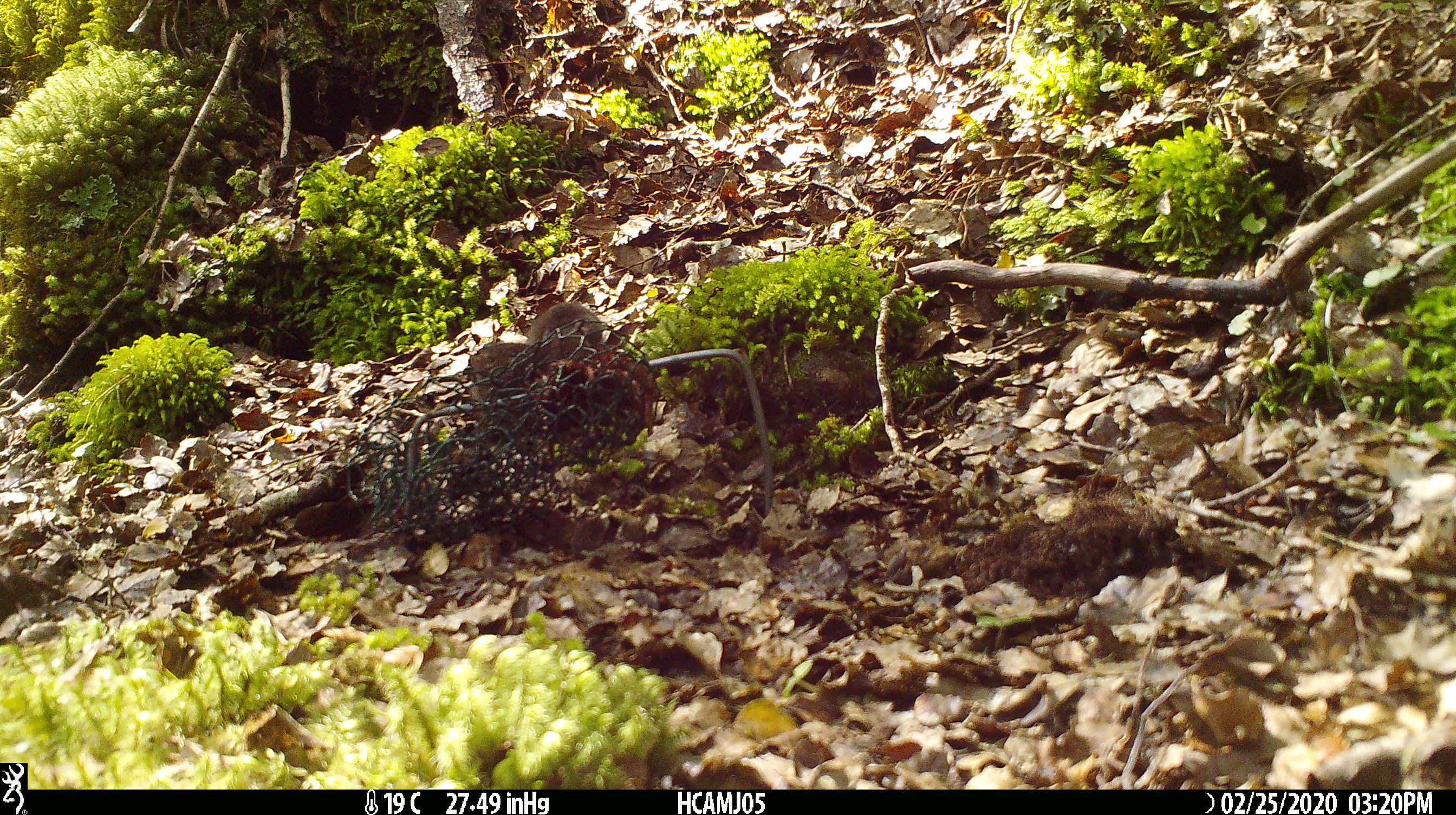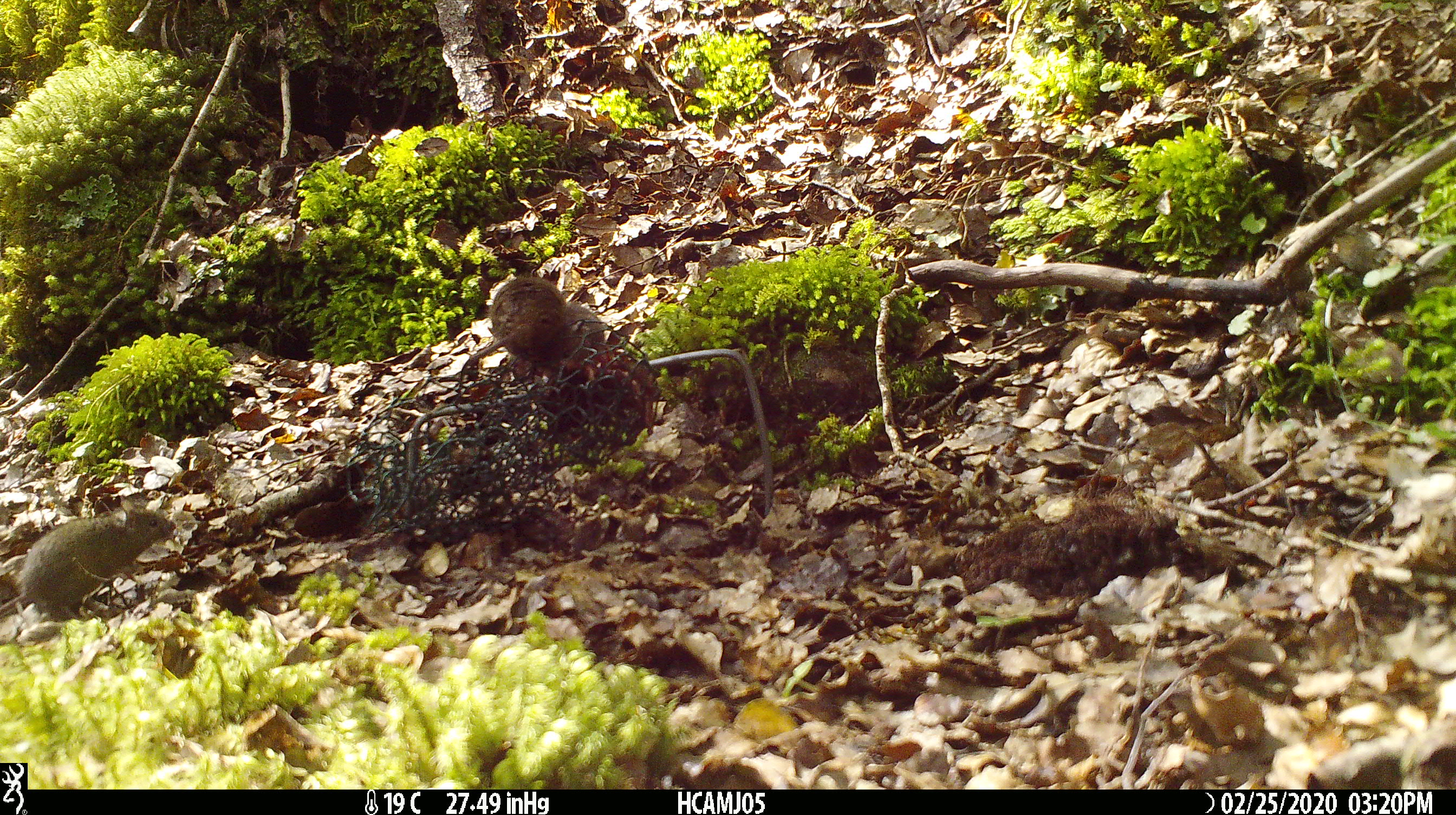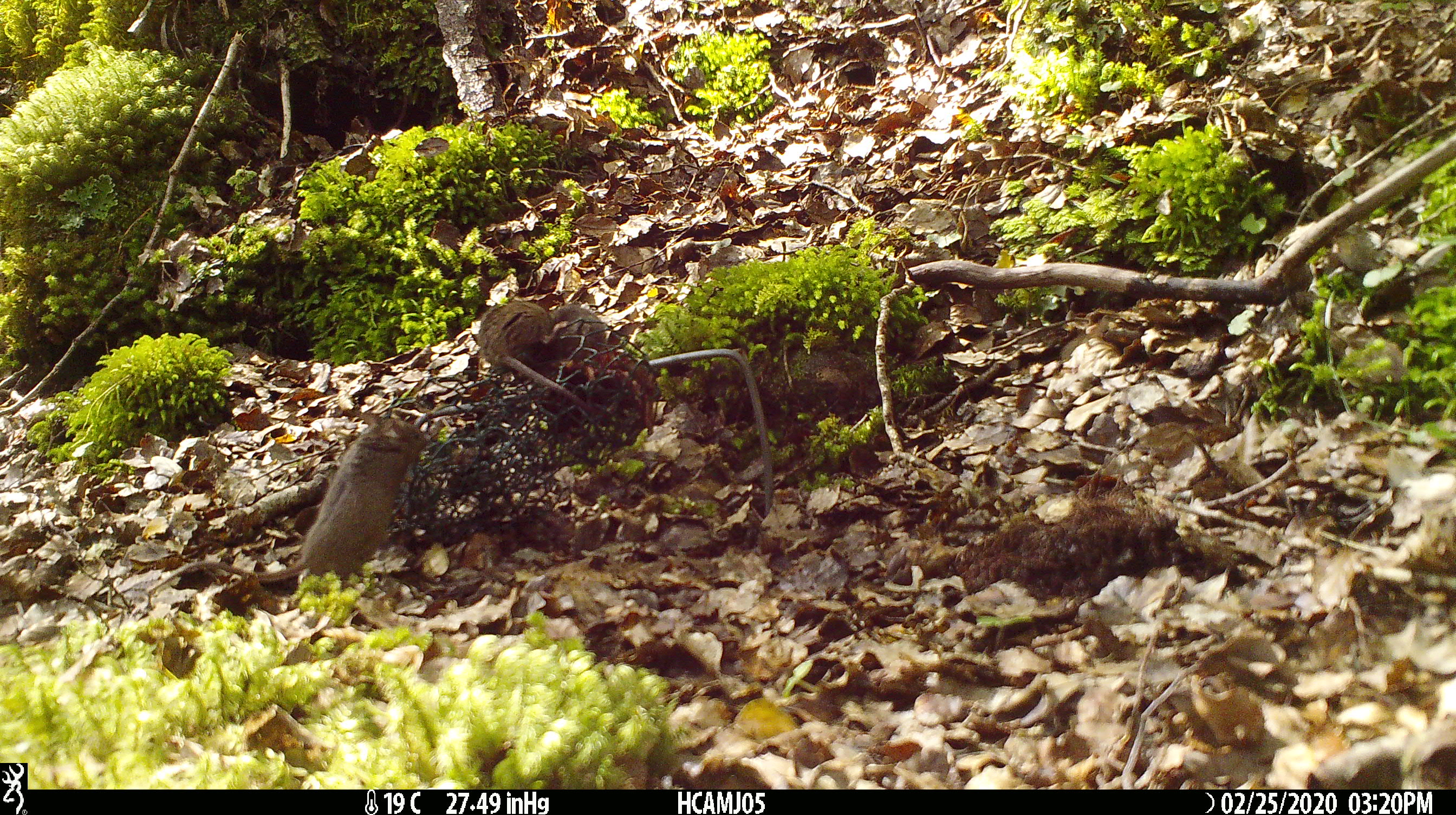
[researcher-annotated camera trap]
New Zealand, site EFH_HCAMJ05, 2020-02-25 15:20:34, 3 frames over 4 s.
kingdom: Animalia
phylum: Chordata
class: Mammalia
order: Rodentia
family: Muridae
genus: Mus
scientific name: Mus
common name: mouse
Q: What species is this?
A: Mouse (Mus).